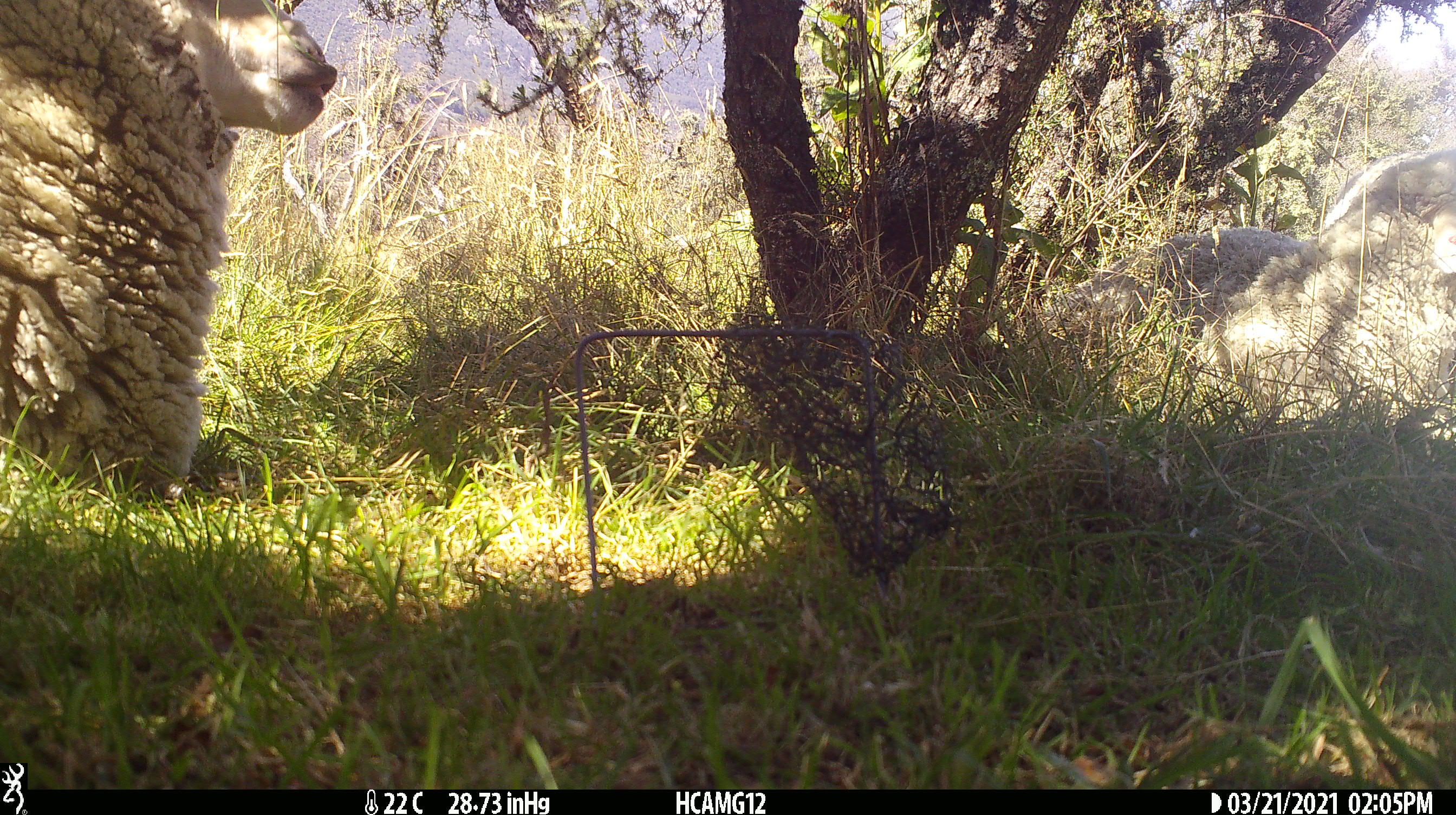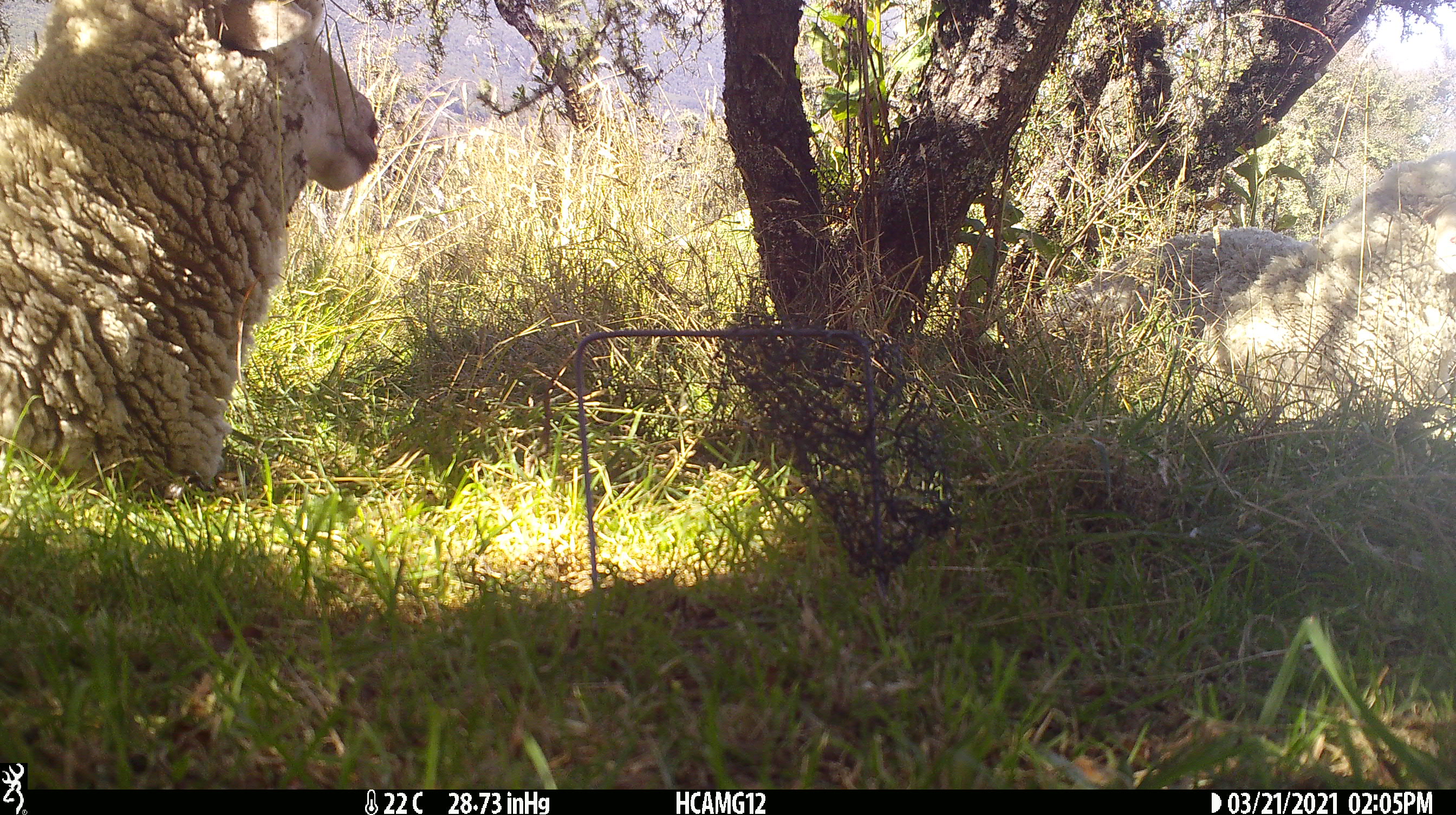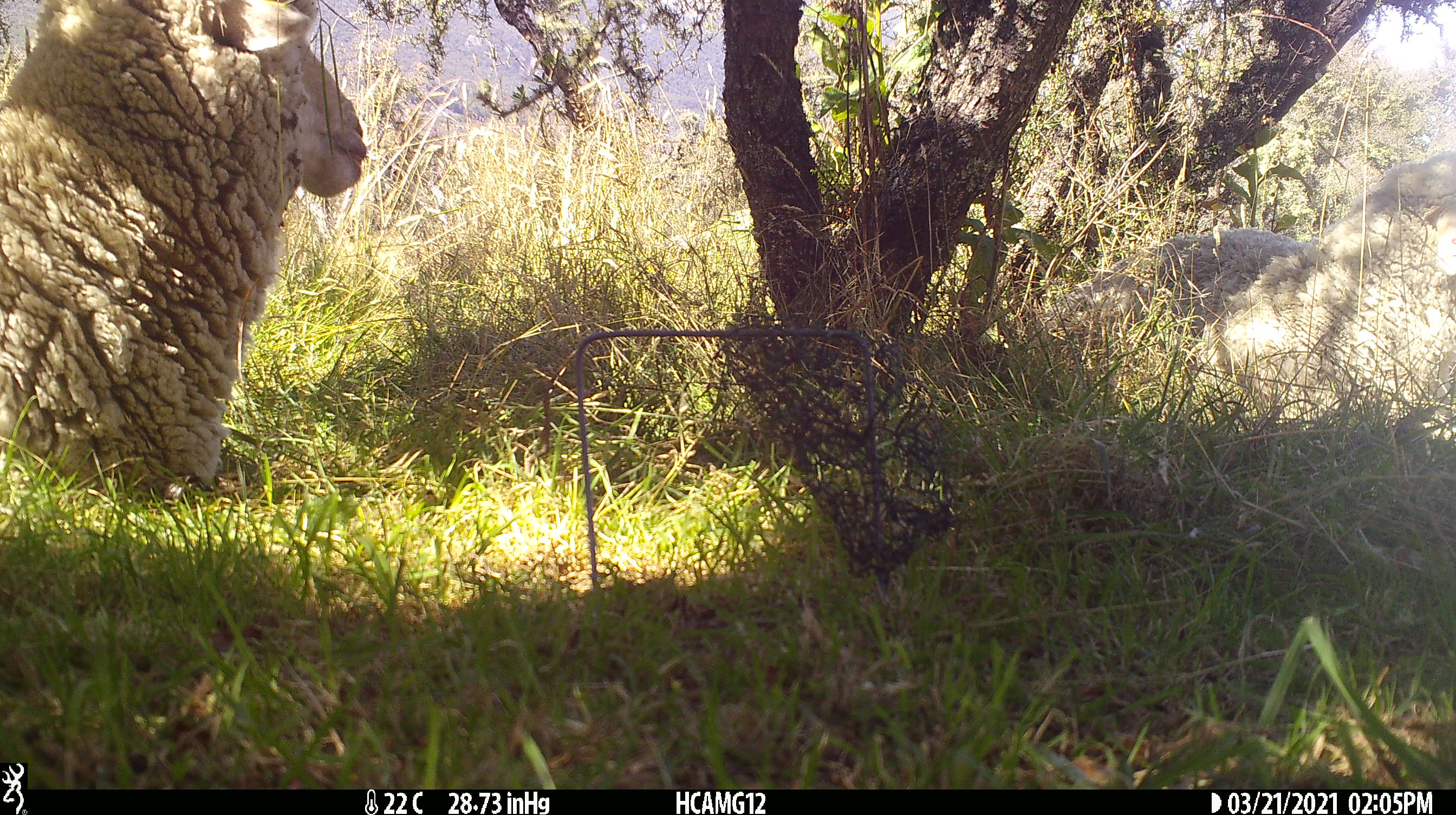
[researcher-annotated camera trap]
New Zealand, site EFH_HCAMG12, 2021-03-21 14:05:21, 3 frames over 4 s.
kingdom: Animalia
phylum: Chordata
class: Mammalia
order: Artiodactyla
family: Bovidae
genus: Ovis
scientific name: Ovis aries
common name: domestic sheep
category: sheep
Sheep (domestic sheep) (Ovis aries).